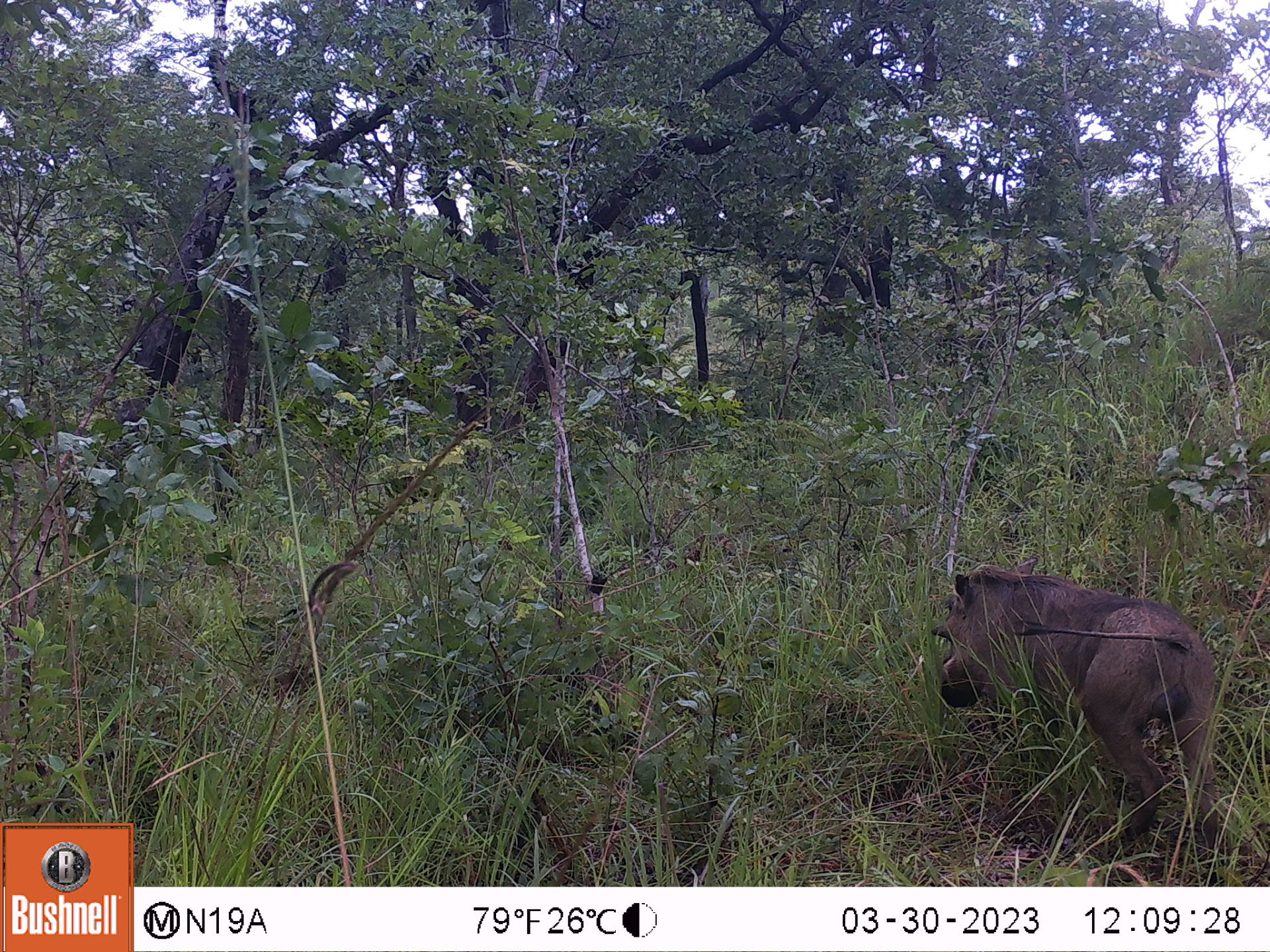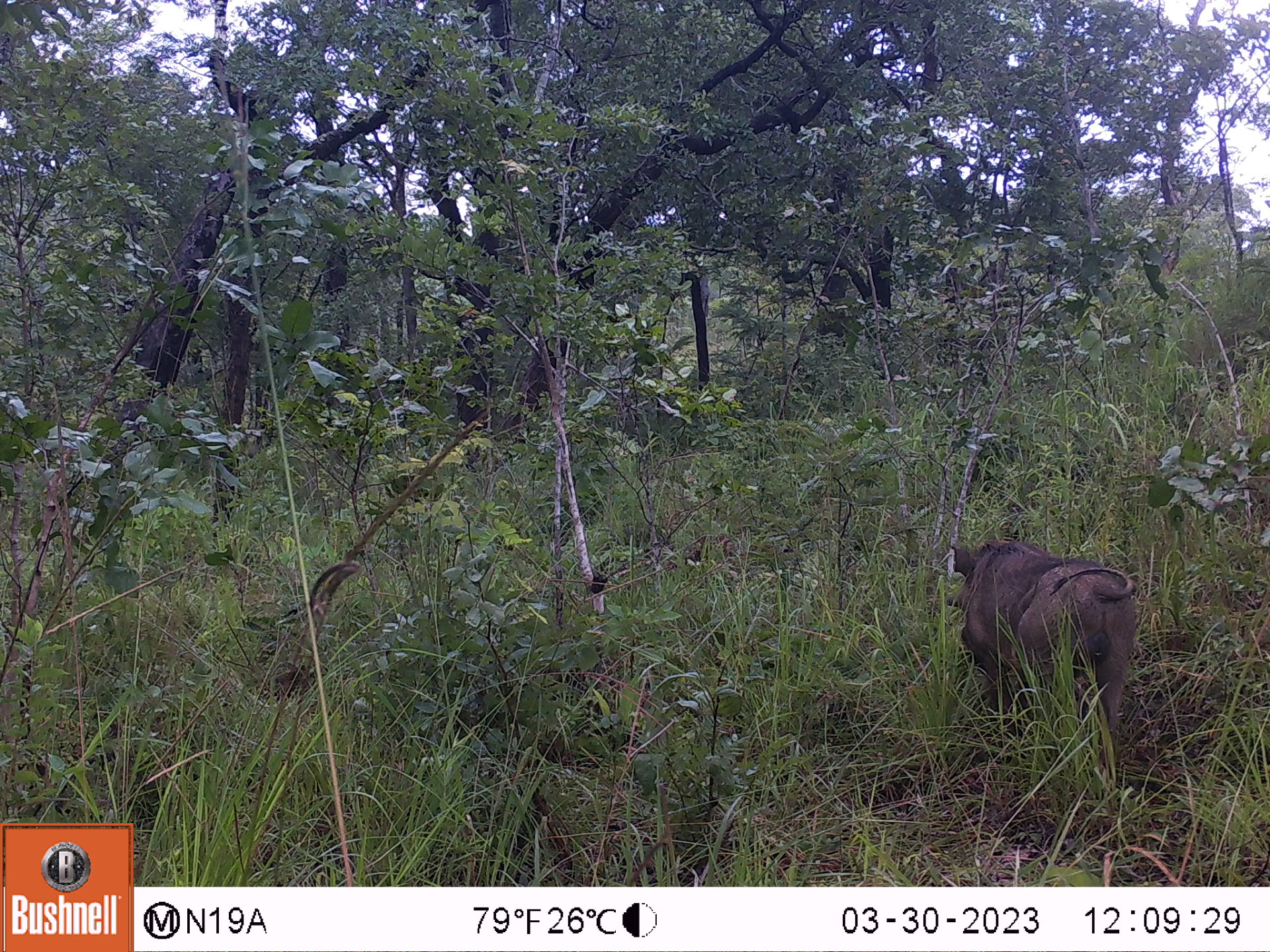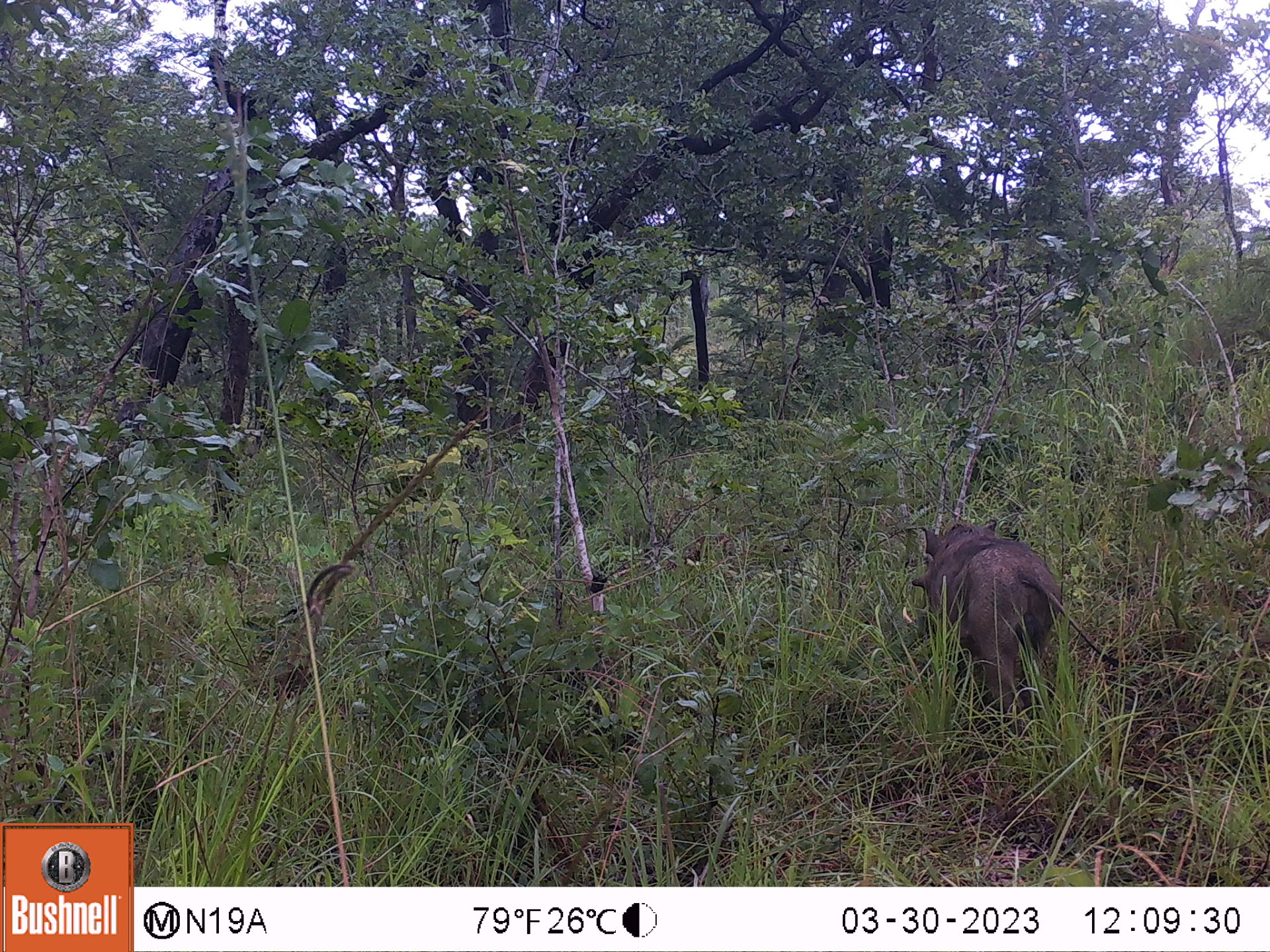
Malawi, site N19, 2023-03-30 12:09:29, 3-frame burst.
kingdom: Animalia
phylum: Chordata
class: Mammalia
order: Artiodactyla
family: Suidae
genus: Phacochoerus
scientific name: Phacochoerus africanus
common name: common warthog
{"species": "common warthog (Phacochoerus africanus)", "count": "1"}